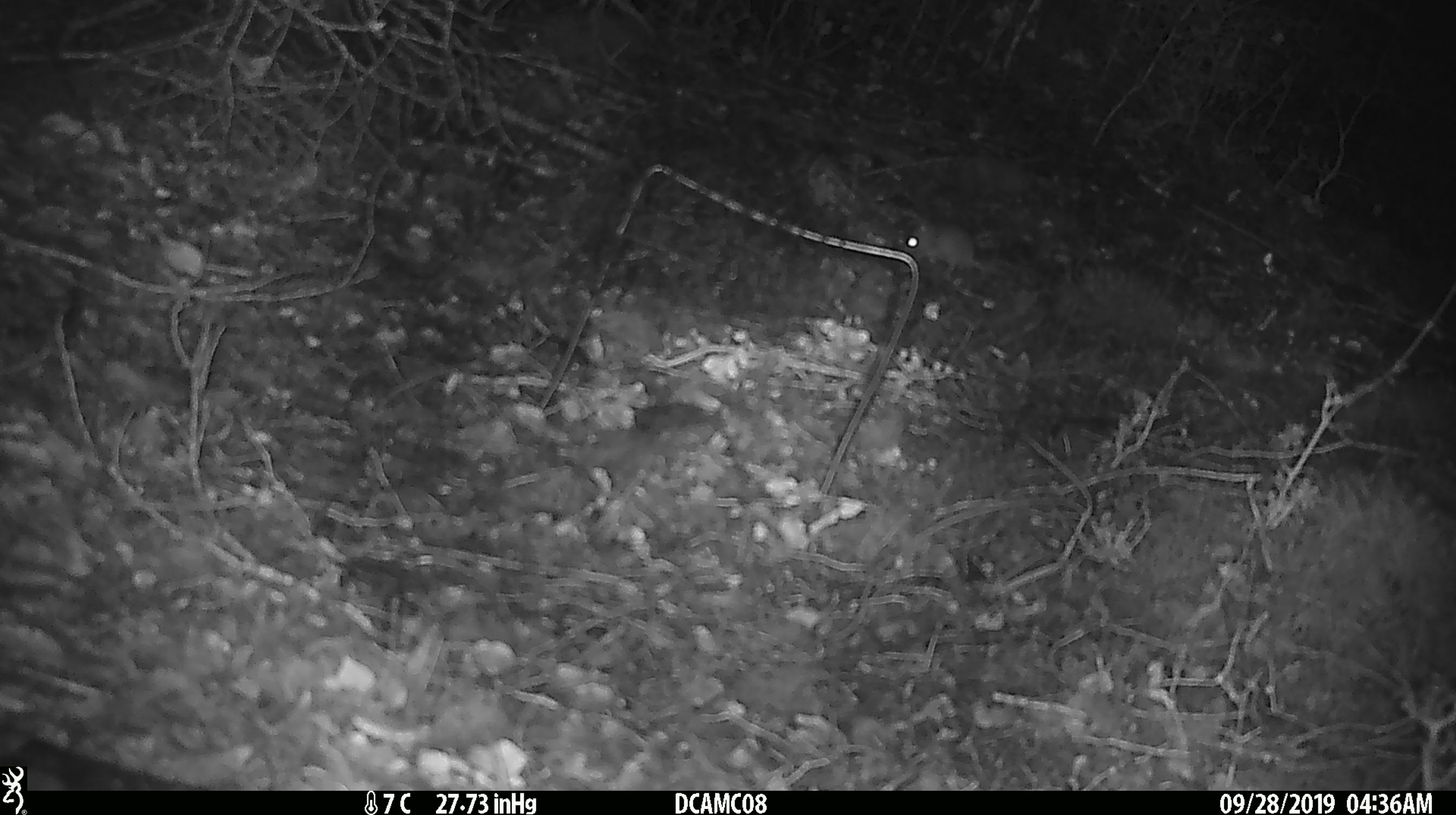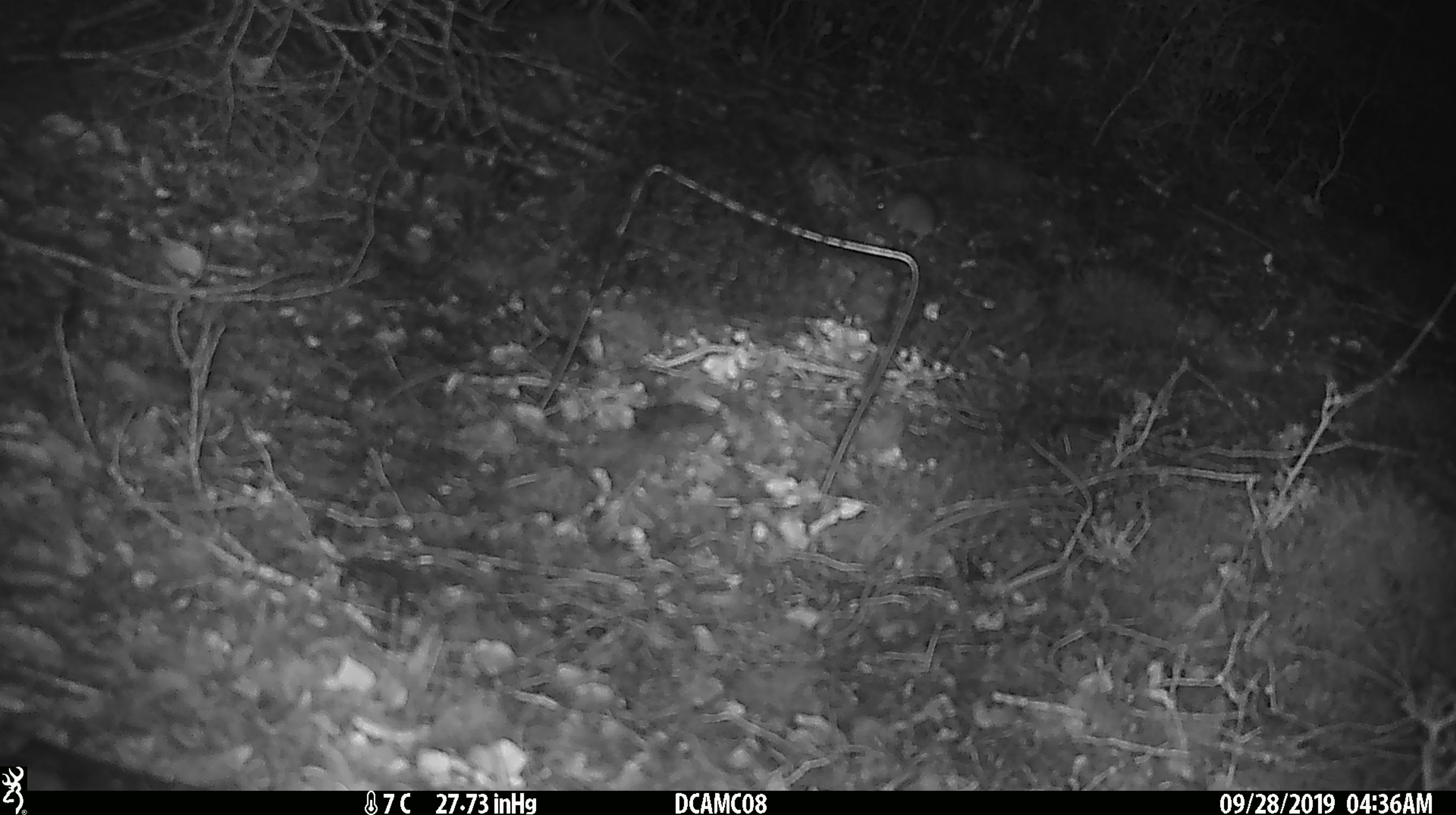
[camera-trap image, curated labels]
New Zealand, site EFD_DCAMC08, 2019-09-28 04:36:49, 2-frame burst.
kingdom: Animalia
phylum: Chordata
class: Mammalia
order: Rodentia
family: Muridae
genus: Mus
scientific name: Mus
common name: mouse